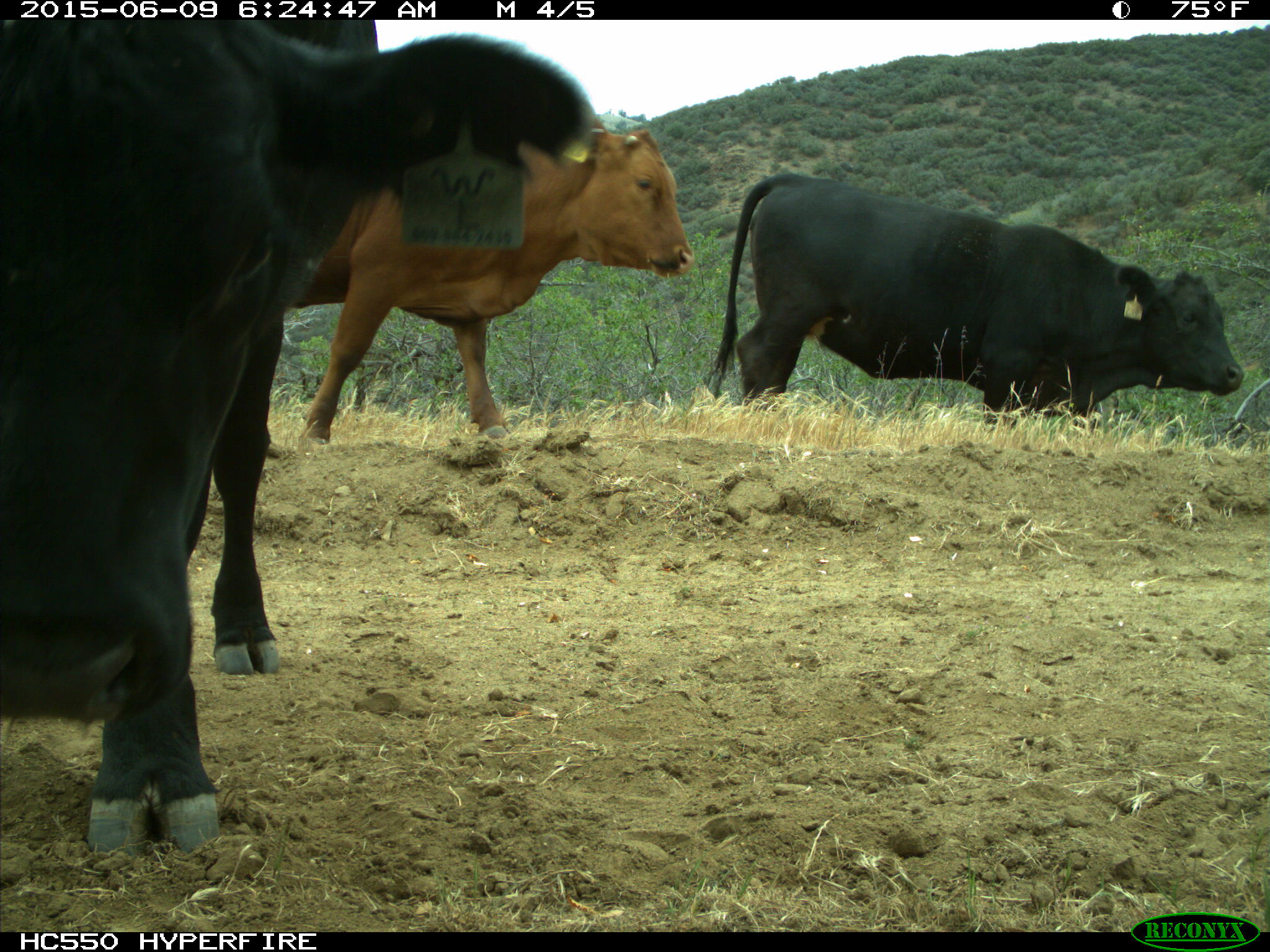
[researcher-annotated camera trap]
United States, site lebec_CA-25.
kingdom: Animalia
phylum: Chordata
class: Mammalia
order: Artiodactyla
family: Bovidae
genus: Bos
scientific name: Bos taurus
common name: domestic cow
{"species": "Bos taurus (domestic cow)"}